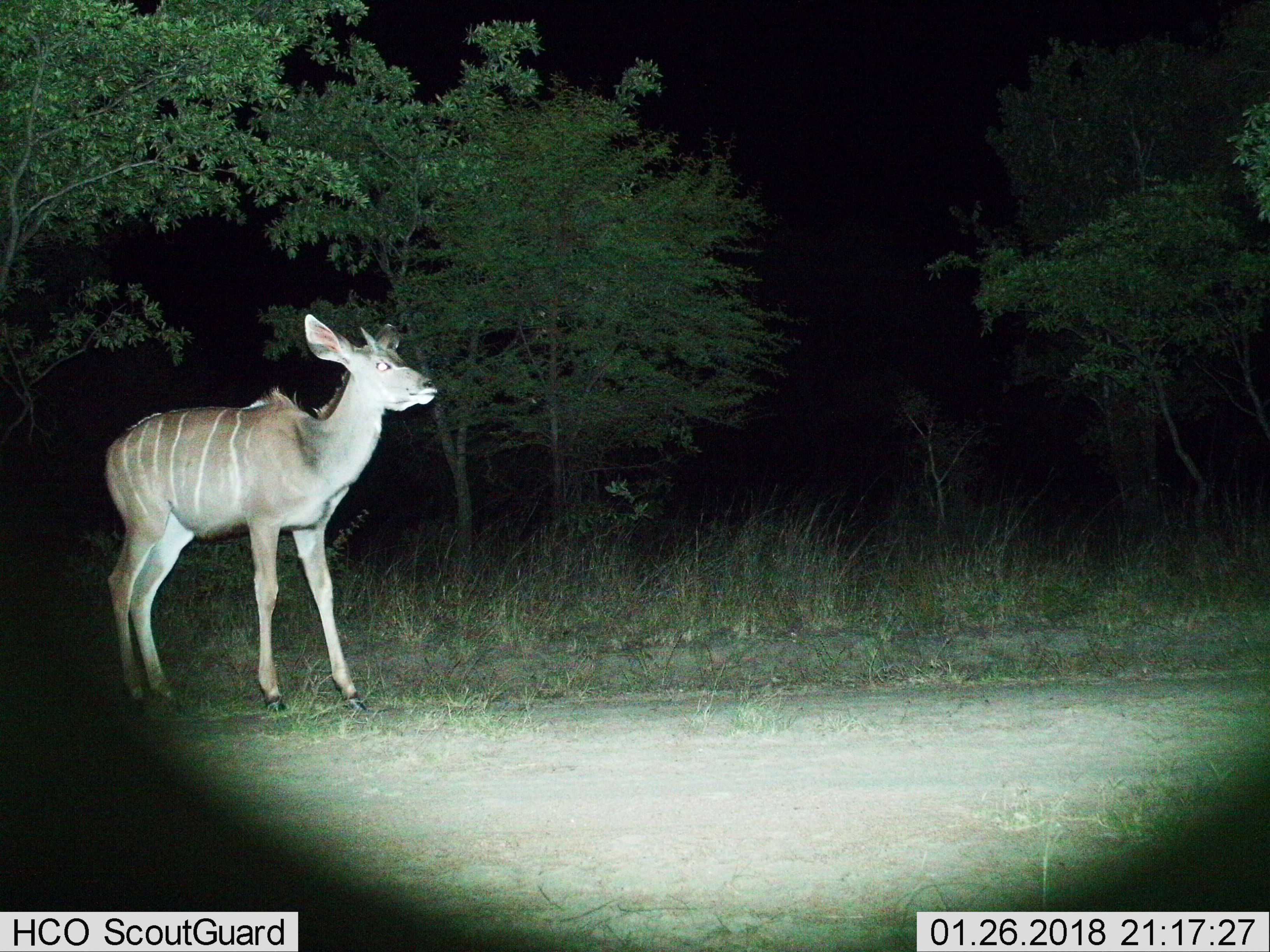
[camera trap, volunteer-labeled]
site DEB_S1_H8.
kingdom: Animalia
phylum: Chordata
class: Mammalia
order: Artiodactyla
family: Bovidae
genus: Tragelaphus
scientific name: Tragelaphus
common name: kudu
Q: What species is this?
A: Kudu (Tragelaphus).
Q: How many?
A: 1.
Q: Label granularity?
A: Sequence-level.